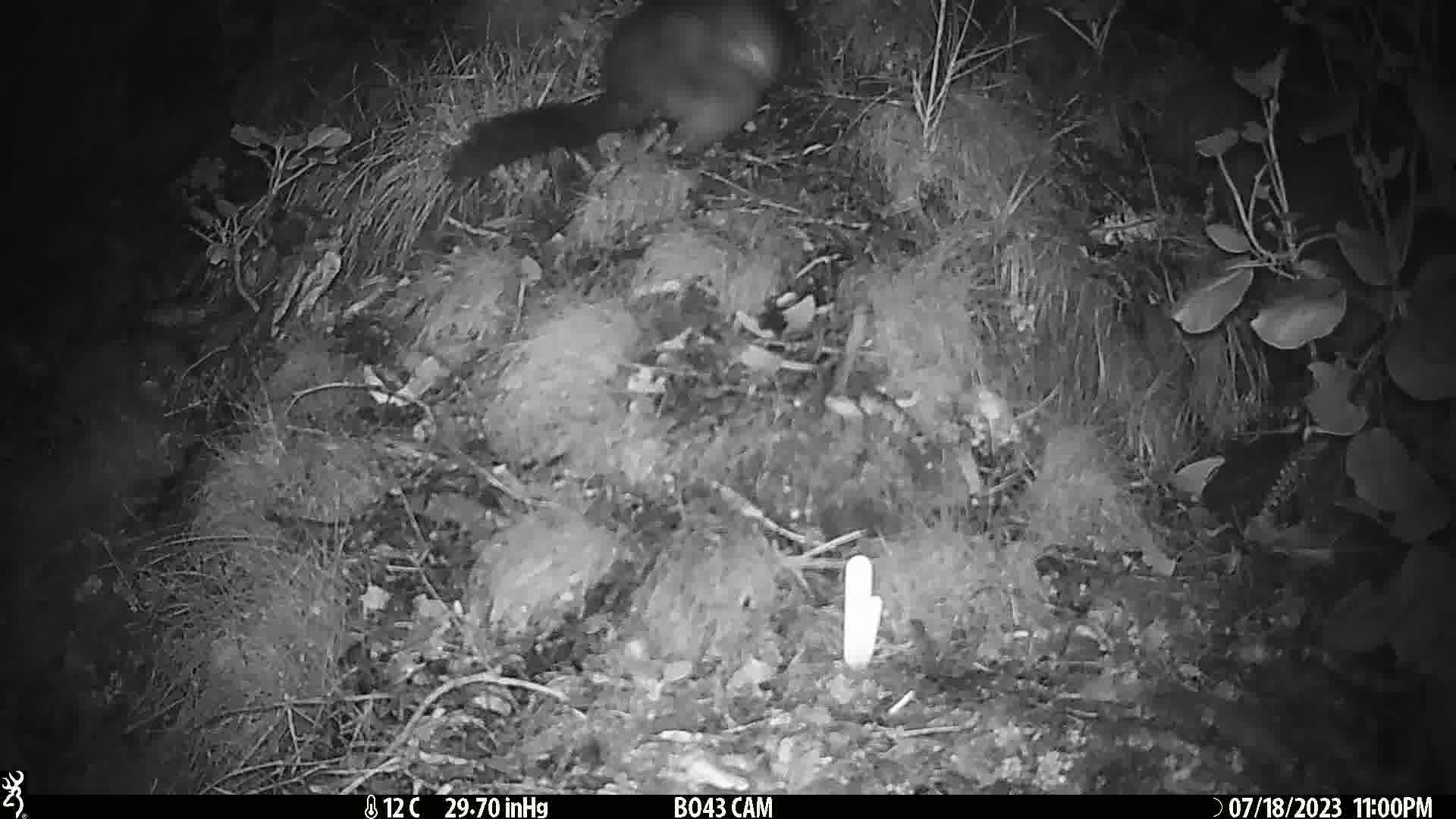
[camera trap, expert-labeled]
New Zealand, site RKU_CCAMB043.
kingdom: Animalia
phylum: Chordata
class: Mammalia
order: Diprotodontia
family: Phalangeridae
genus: Trichosurus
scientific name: Trichosurus vulpecula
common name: common brushtail possum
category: possum